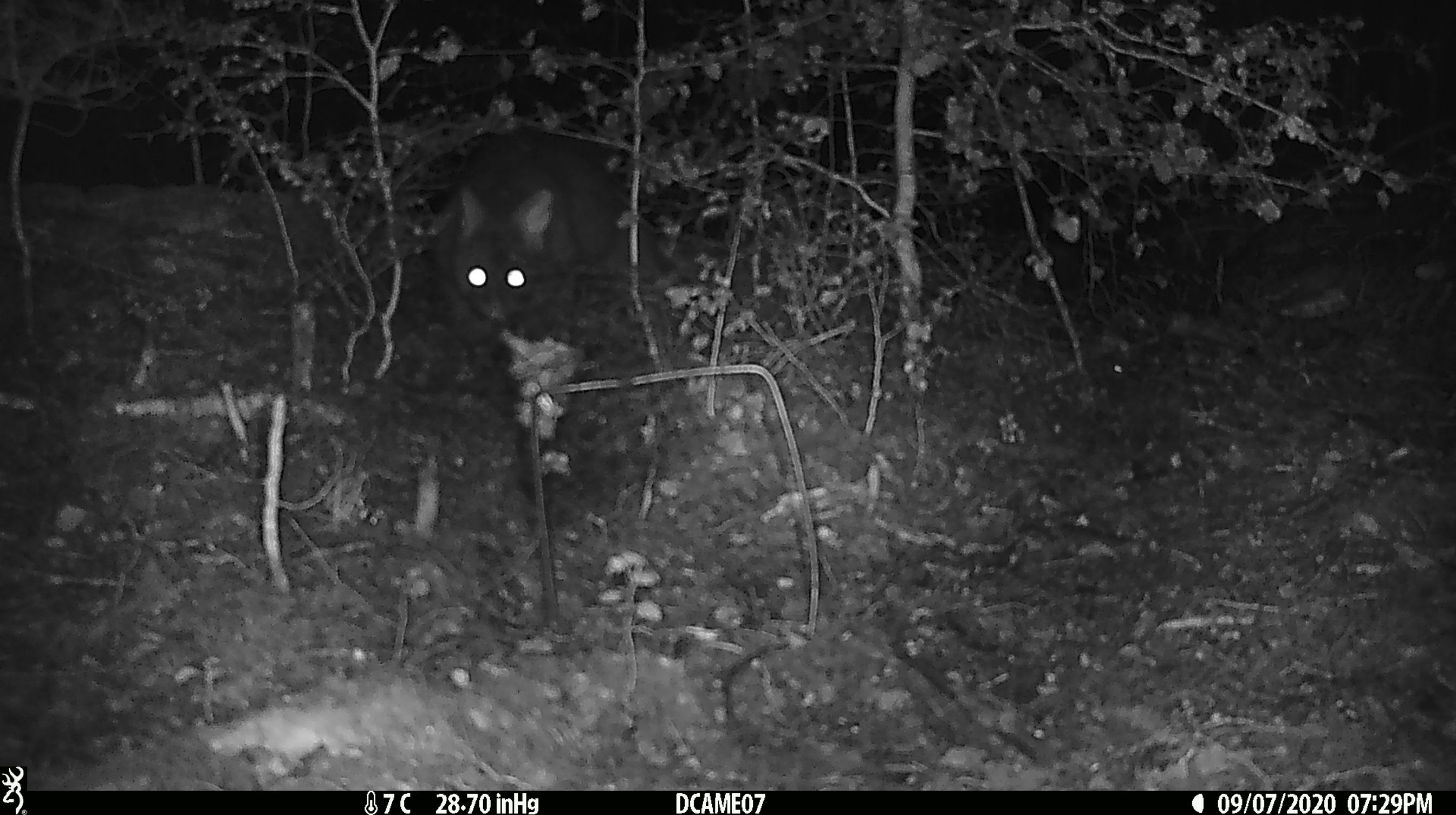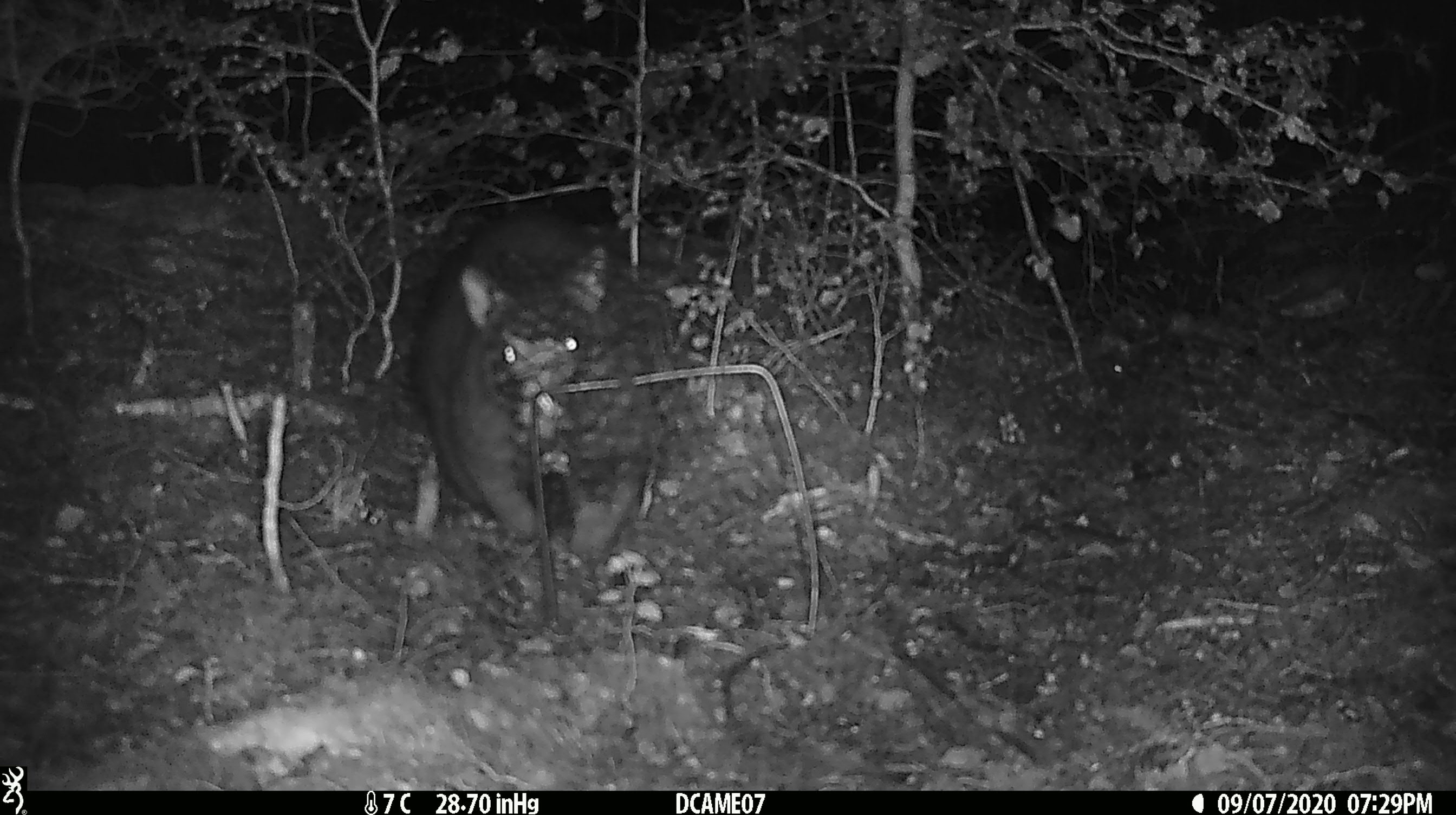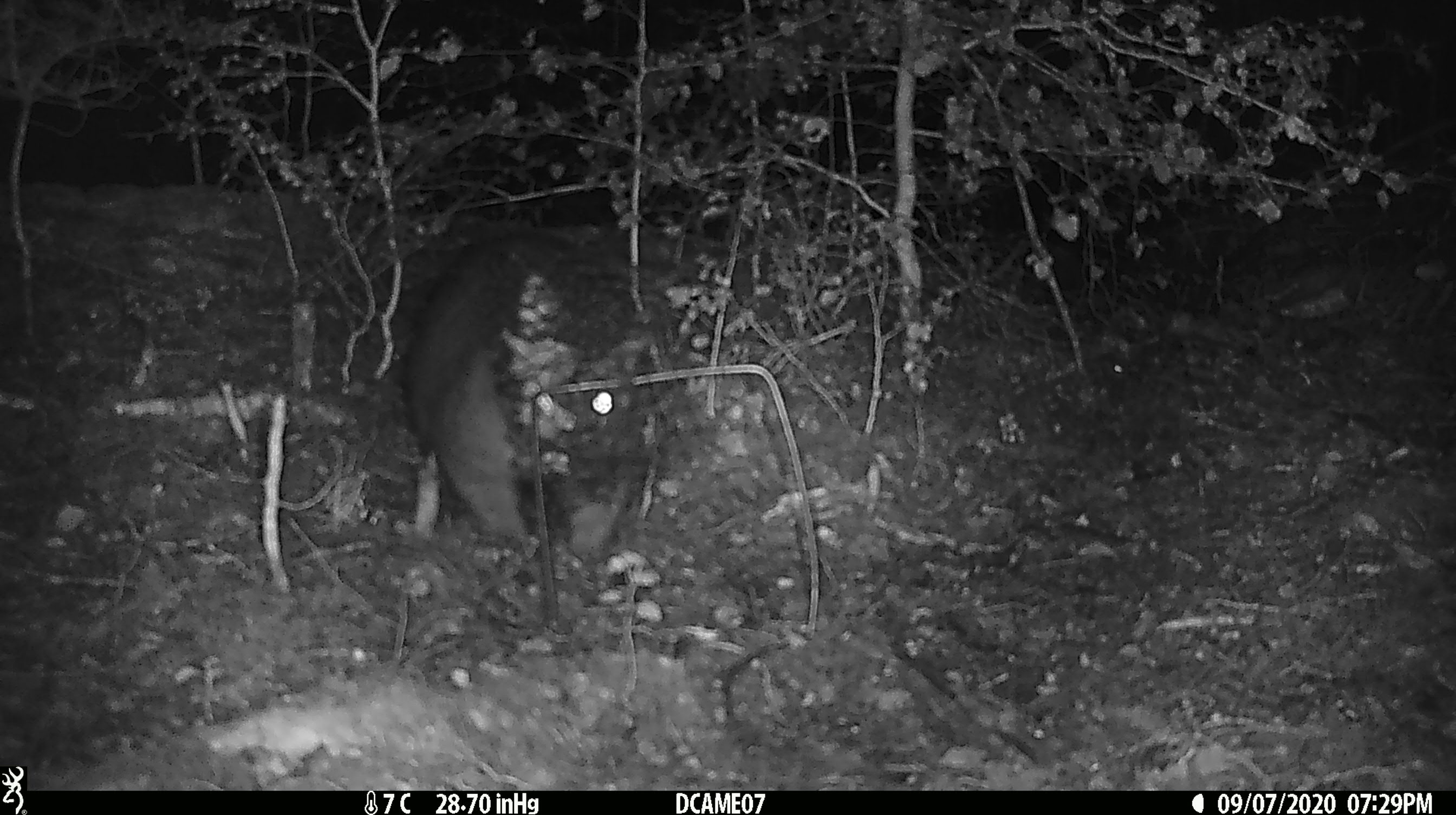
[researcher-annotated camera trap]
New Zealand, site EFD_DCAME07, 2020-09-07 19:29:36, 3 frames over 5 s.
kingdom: Animalia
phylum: Chordata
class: Mammalia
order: Diprotodontia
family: Phalangeridae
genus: Trichosurus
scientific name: Trichosurus vulpecula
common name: common brushtail possum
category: possum